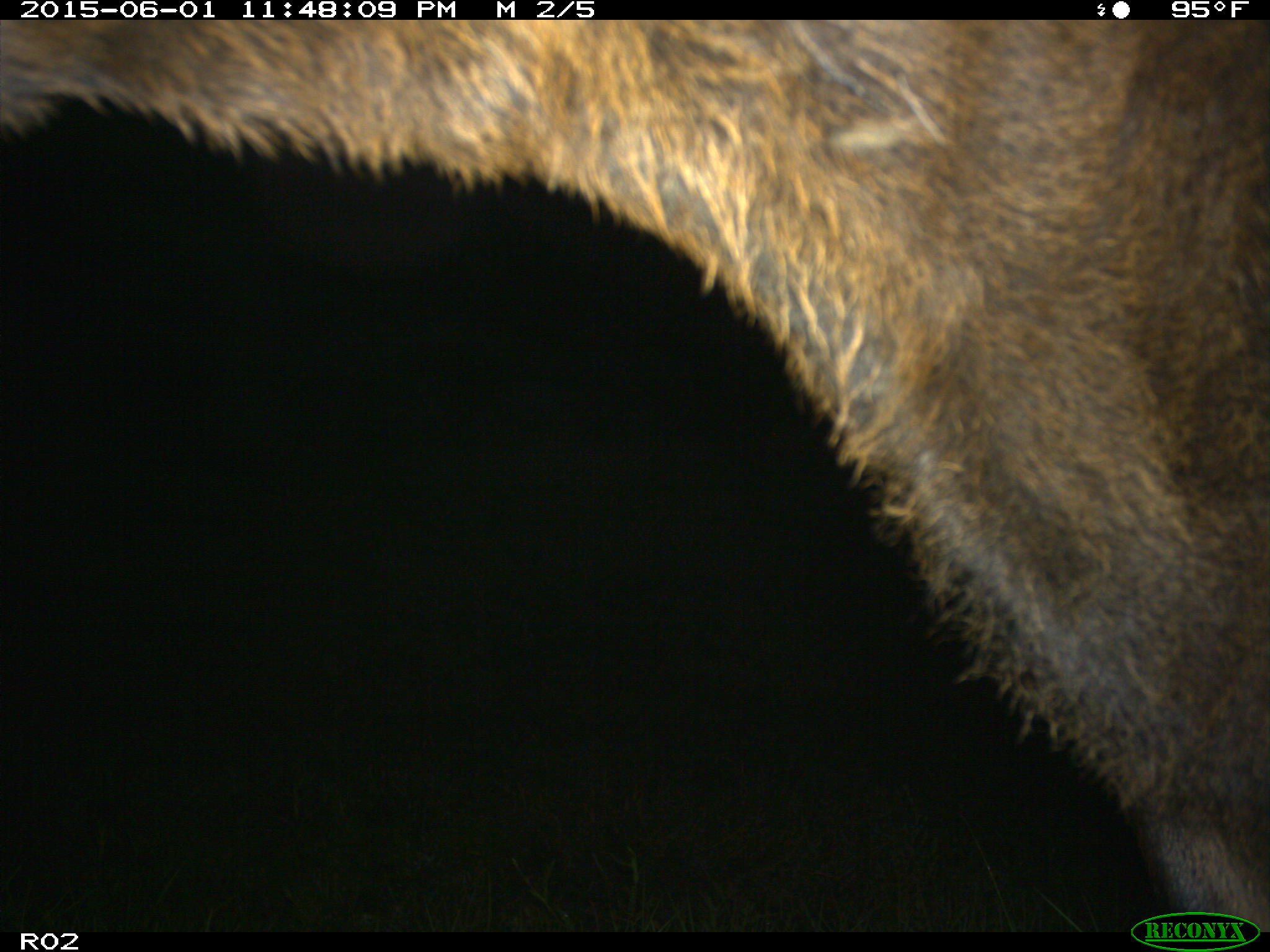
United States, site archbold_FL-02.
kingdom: Animalia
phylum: Chordata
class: Mammalia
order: Artiodactyla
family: Bovidae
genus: Bos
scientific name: Bos taurus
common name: domestic cow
Bos taurus (domestic cow).